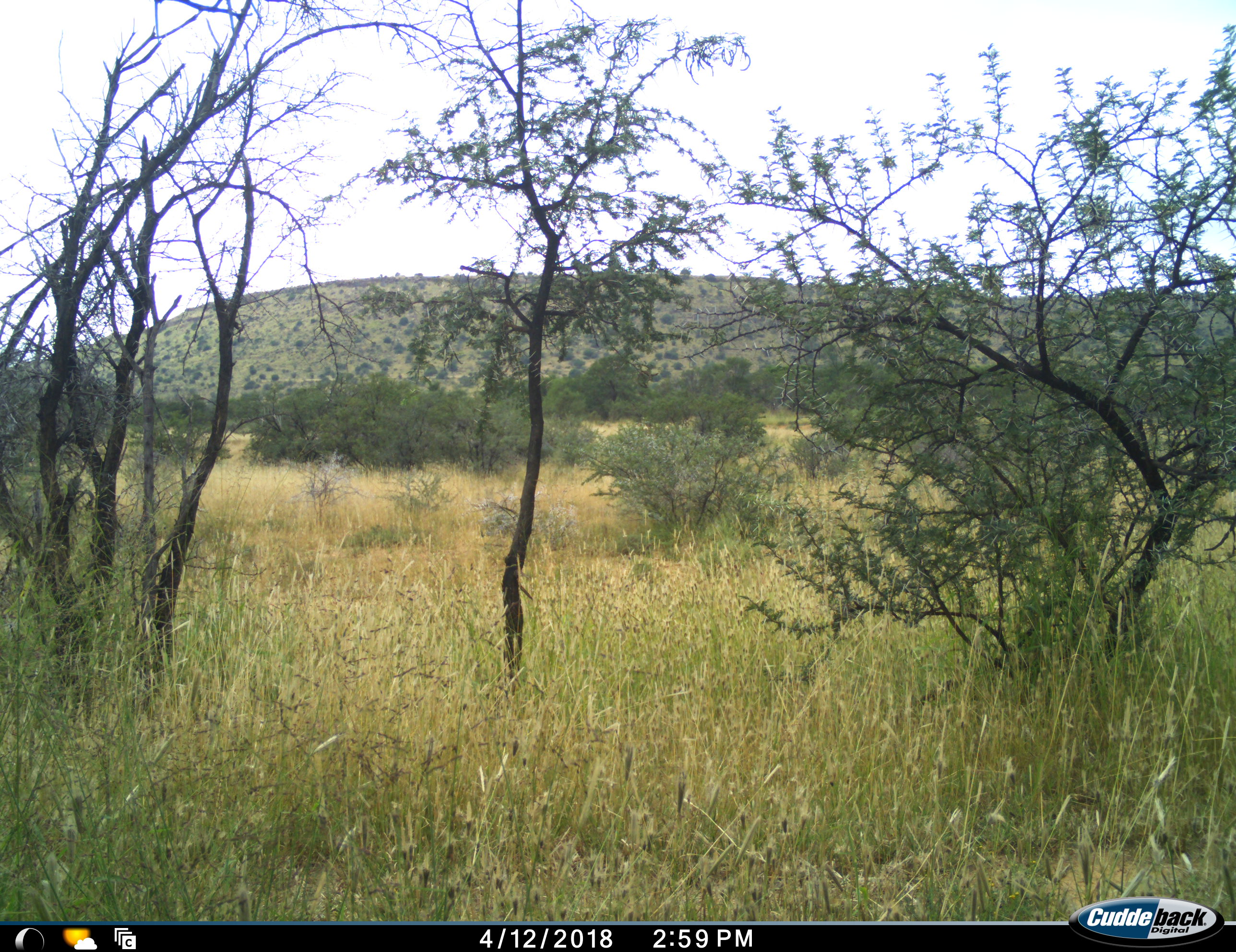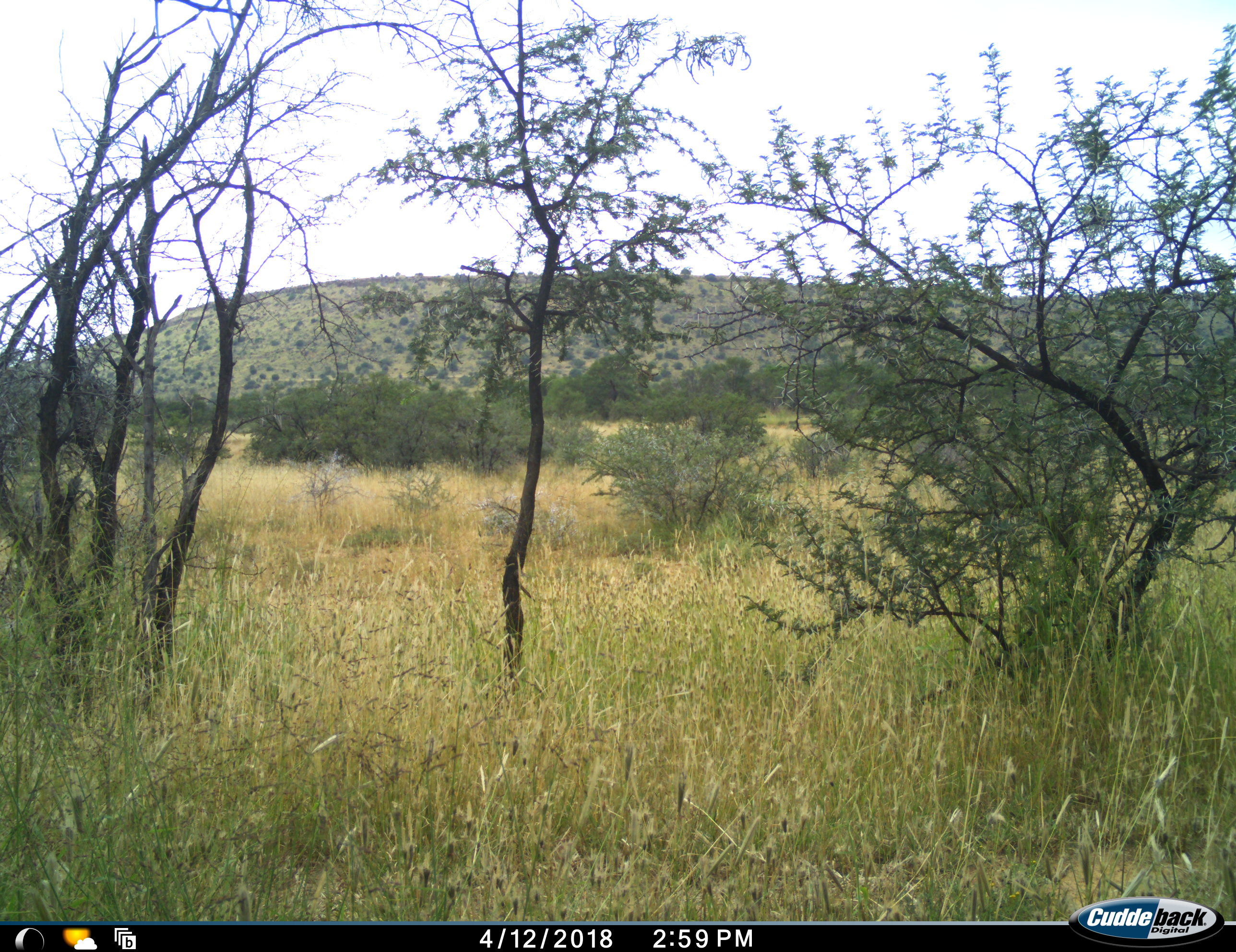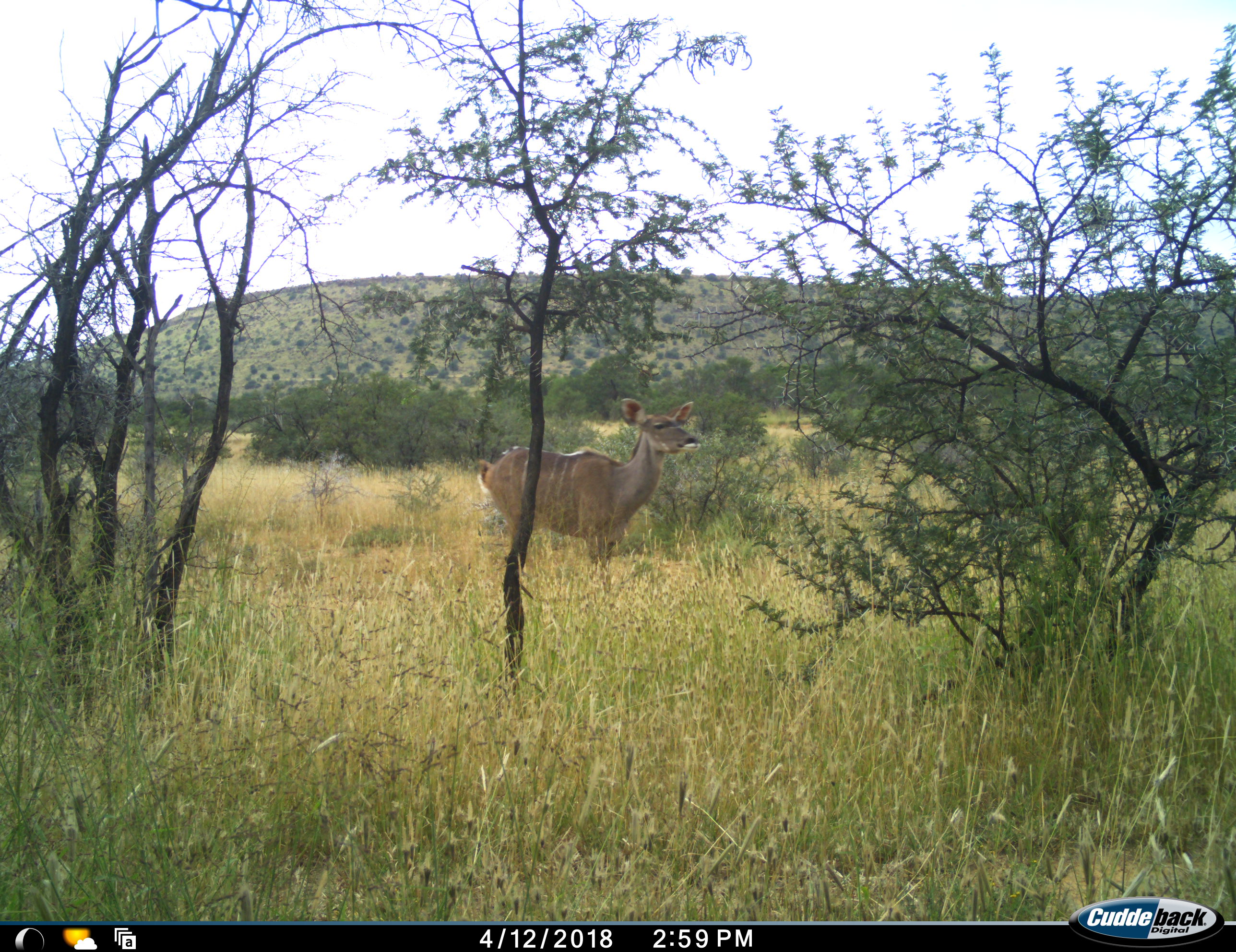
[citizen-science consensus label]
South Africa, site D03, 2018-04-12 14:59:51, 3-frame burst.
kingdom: Animalia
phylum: Chordata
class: Mammalia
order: Artiodactyla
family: Bovidae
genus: Tragelaphus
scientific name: Tragelaphus strepsiceros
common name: greater kudu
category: kudu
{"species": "kudu (greater kudu) (Tragelaphus strepsiceros)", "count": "1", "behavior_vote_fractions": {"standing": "75%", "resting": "0%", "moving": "50%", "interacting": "0%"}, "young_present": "0%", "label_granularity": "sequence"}